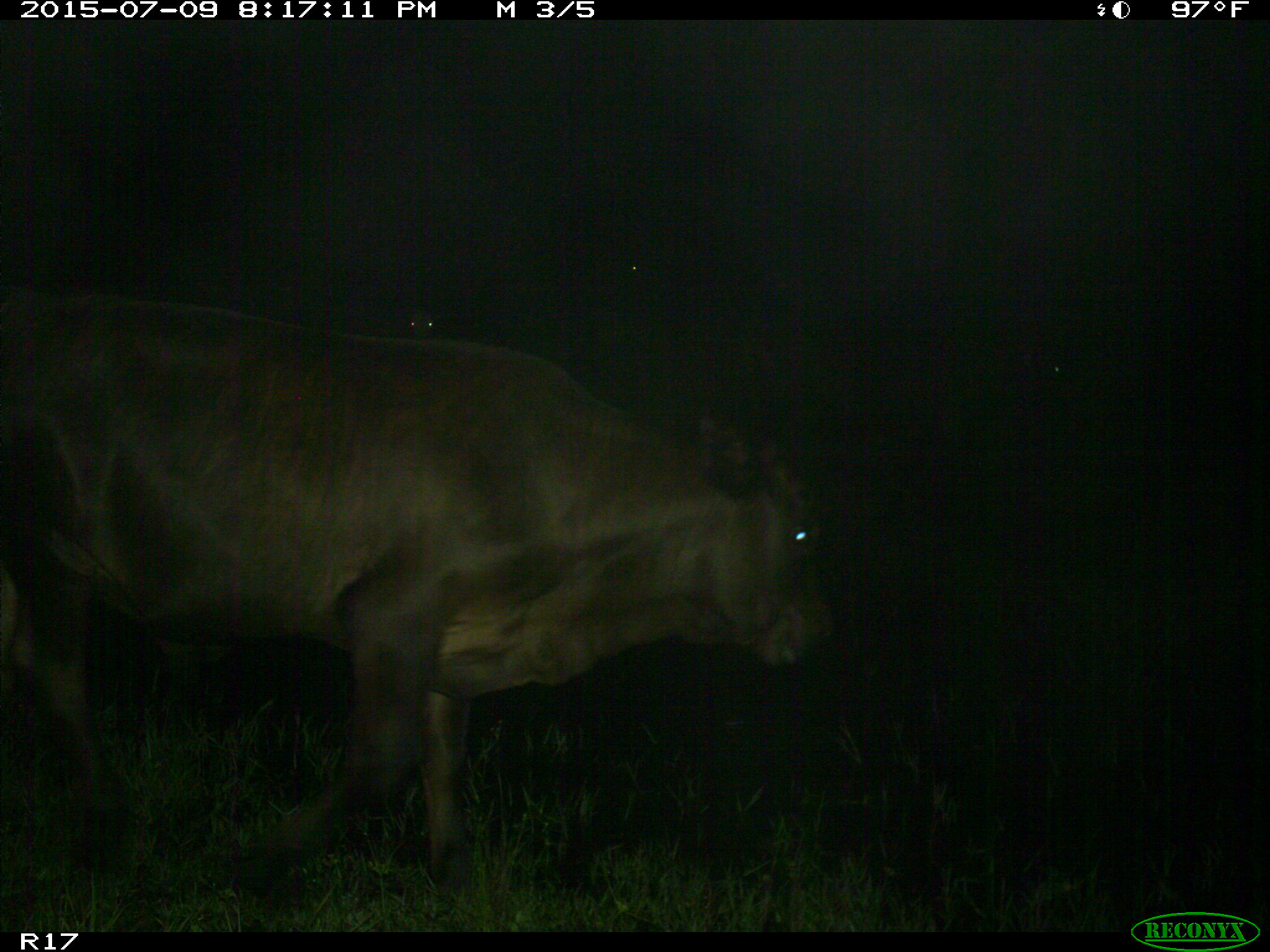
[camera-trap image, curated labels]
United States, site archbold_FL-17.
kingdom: Animalia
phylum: Chordata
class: Mammalia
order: Artiodactyla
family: Bovidae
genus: Bos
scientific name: Bos taurus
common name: domestic cow